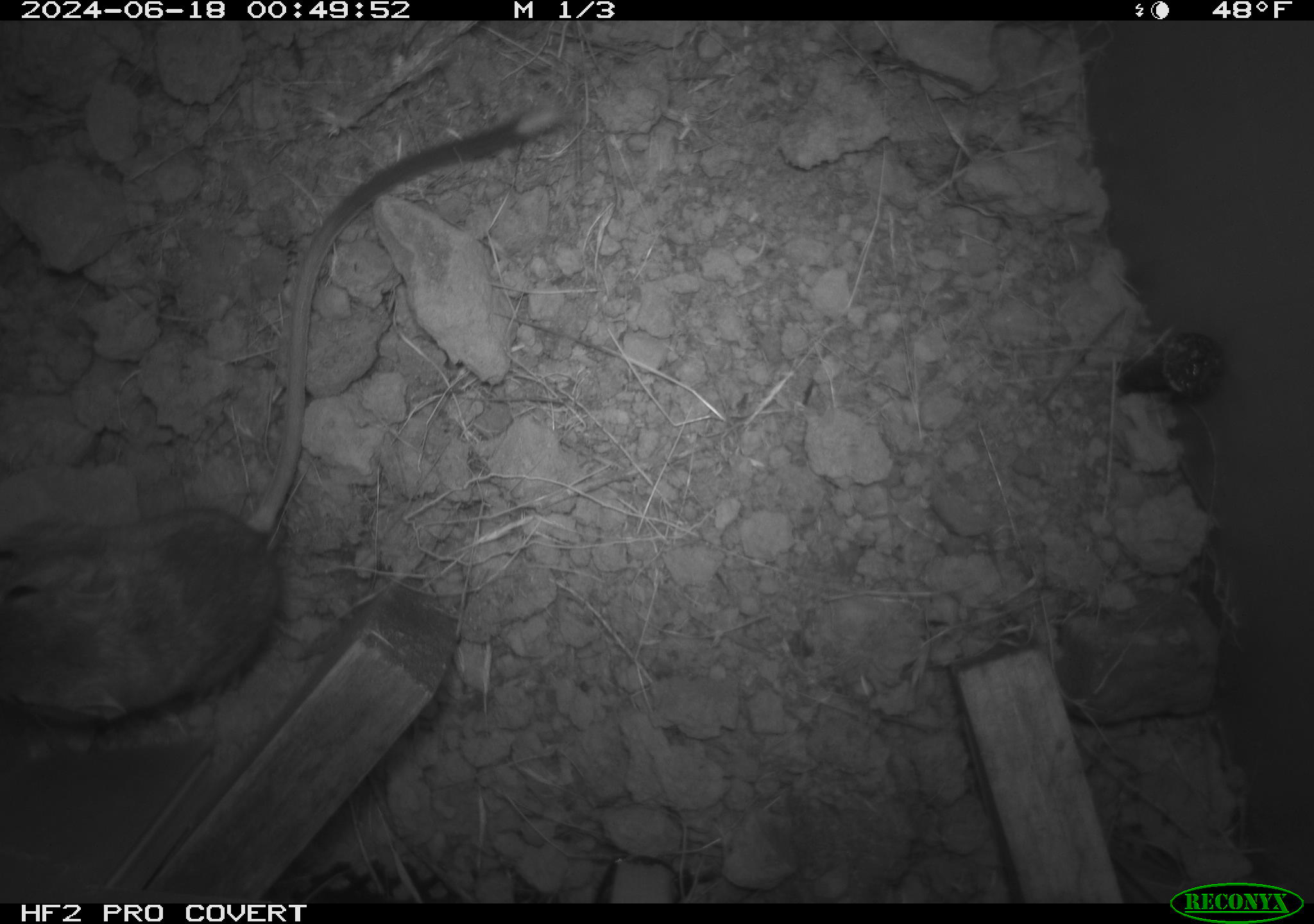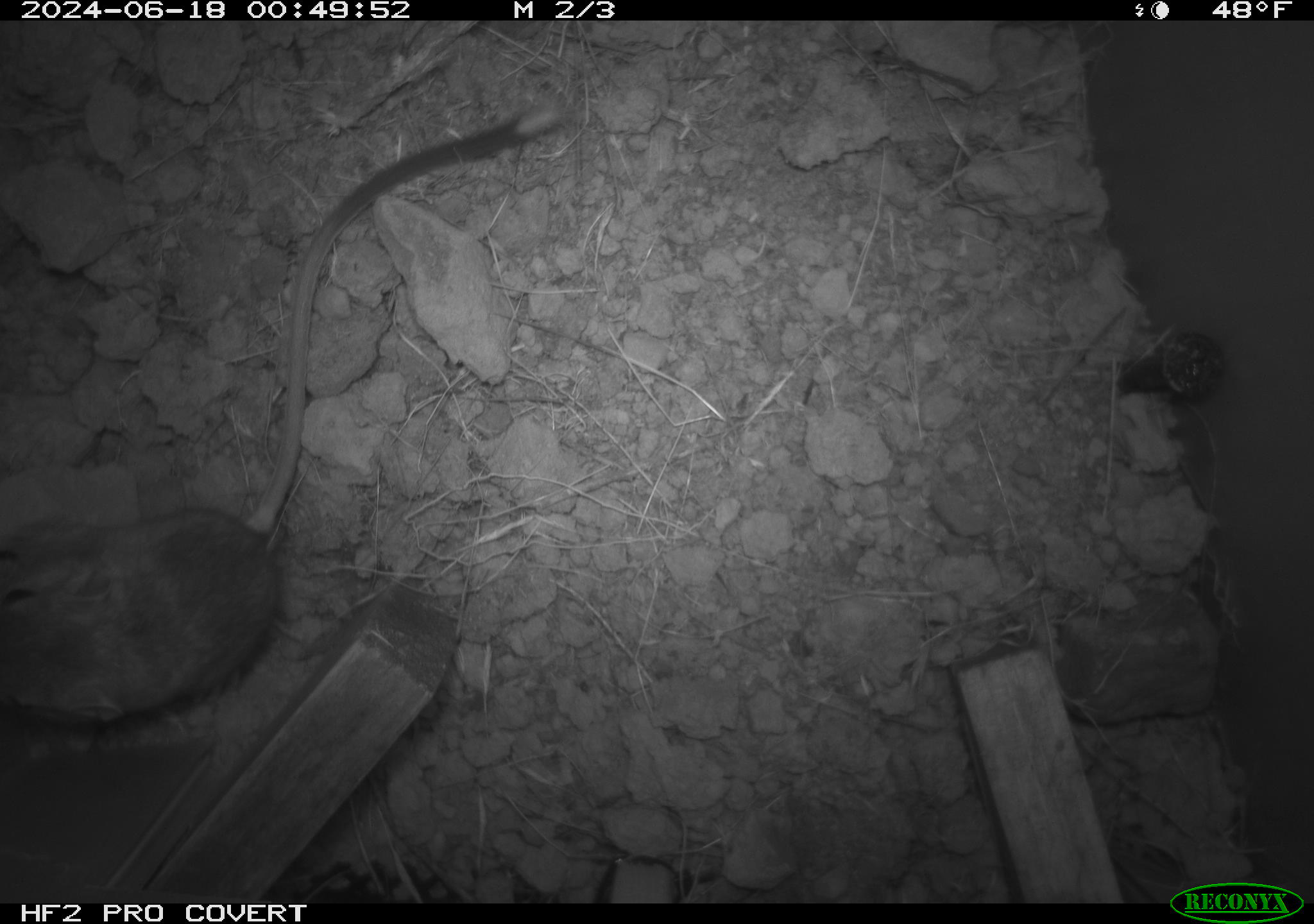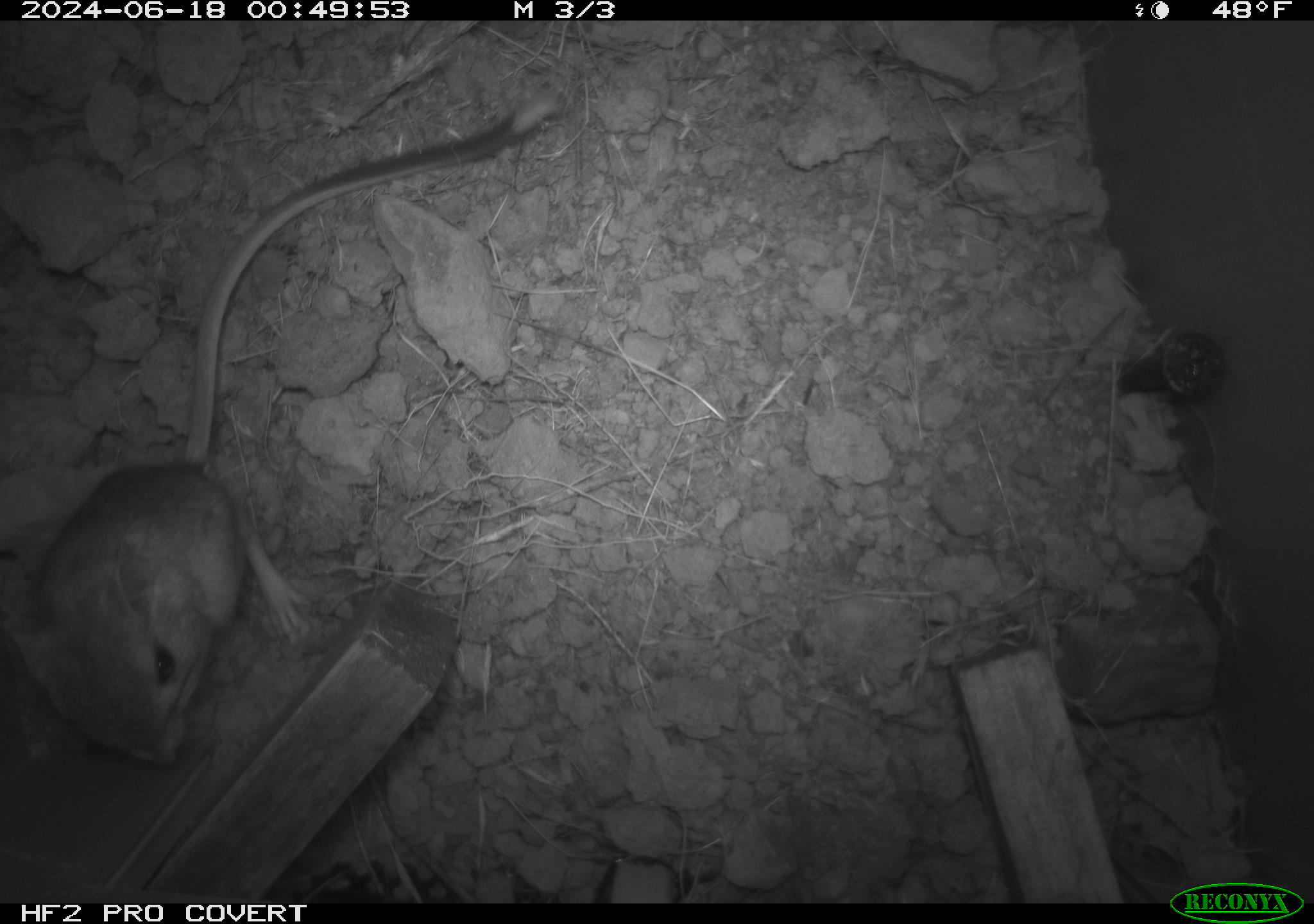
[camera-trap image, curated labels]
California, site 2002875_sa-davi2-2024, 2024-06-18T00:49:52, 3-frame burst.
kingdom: Animalia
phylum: Chordata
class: Mammalia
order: Rodentia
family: Heteromyidae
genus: Dipodomys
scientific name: Dipodomys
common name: kangaroo rats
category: dipodomys species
Dipodomys species (kangaroo rats) (Dipodomys).